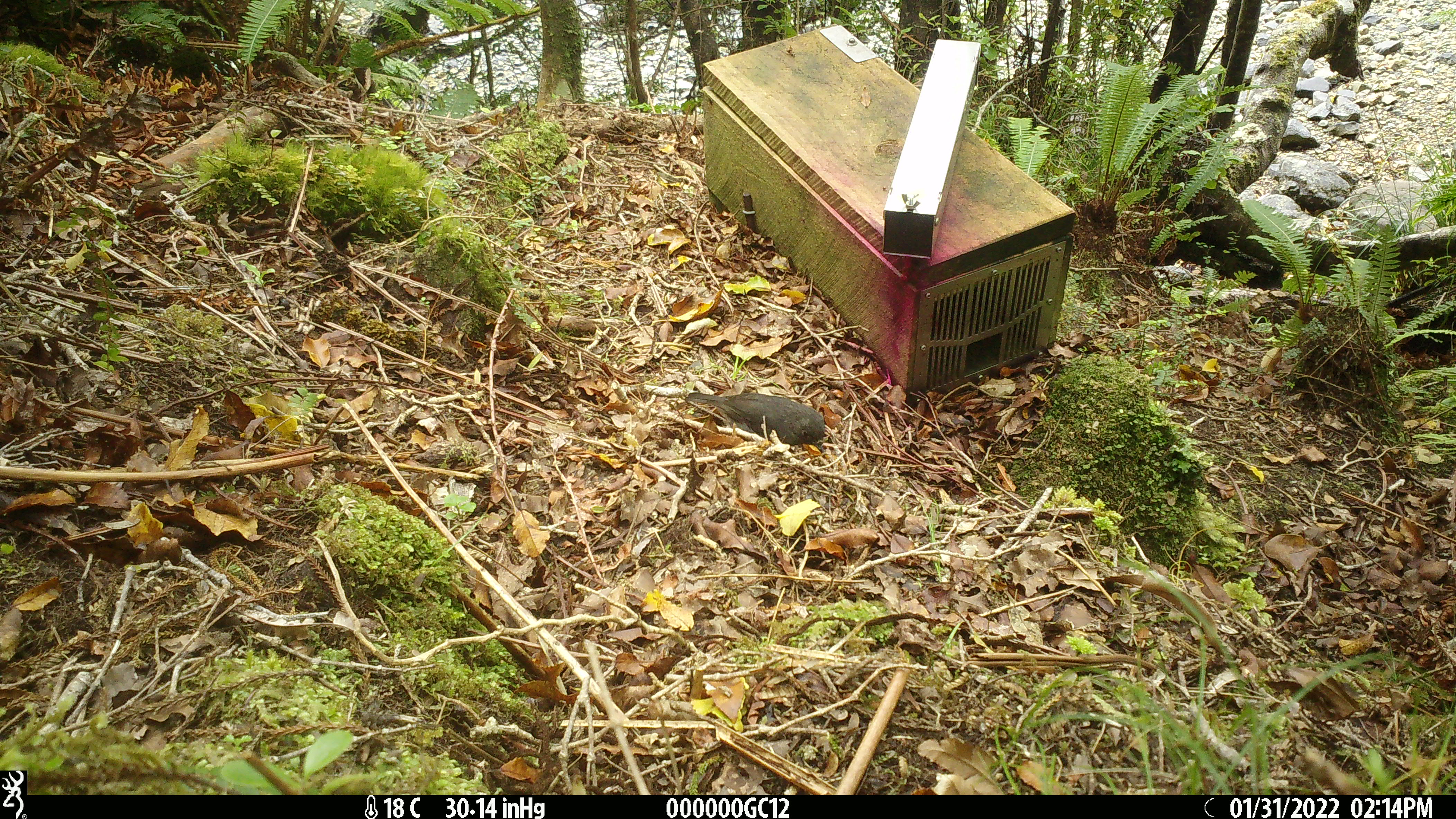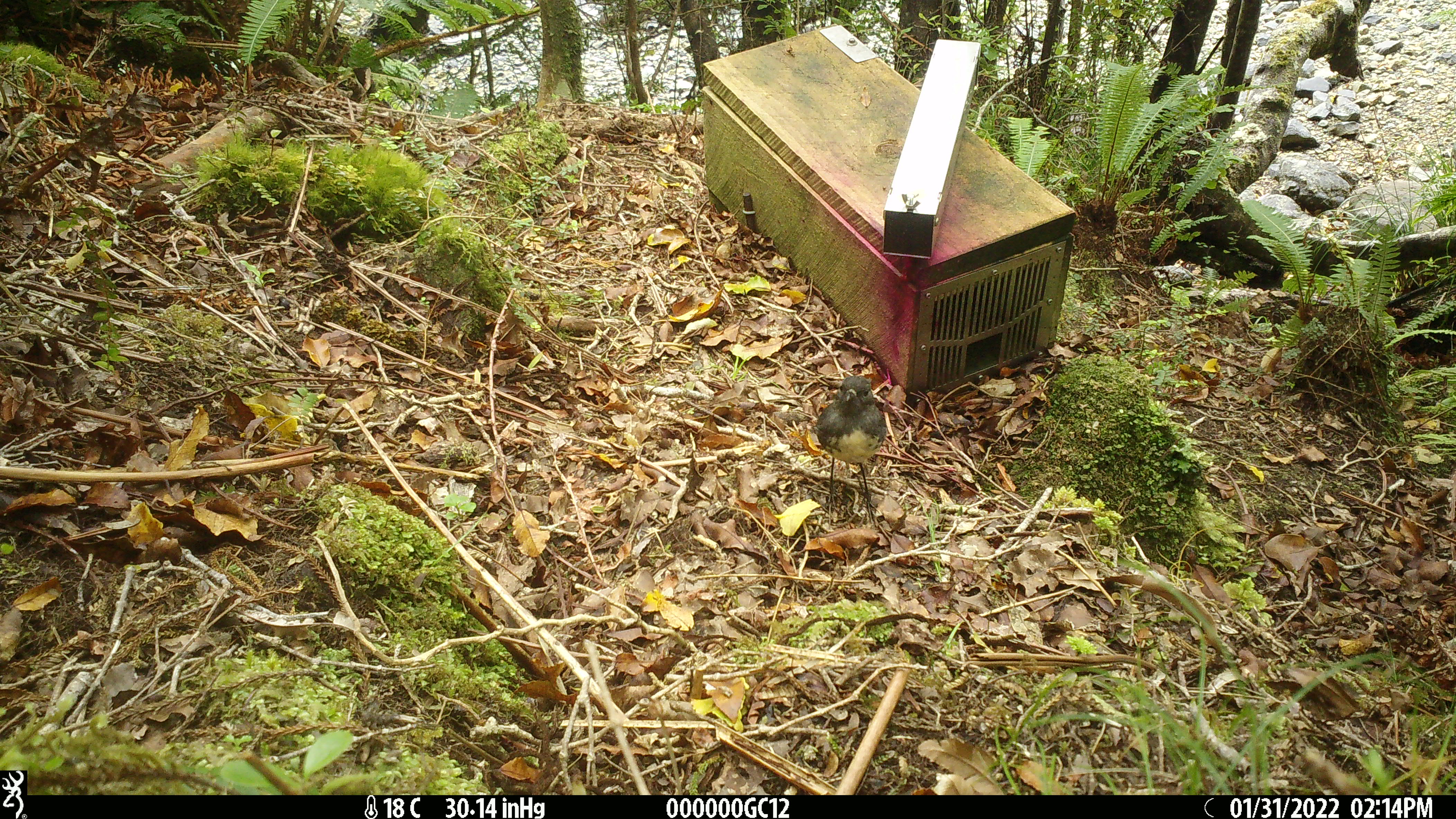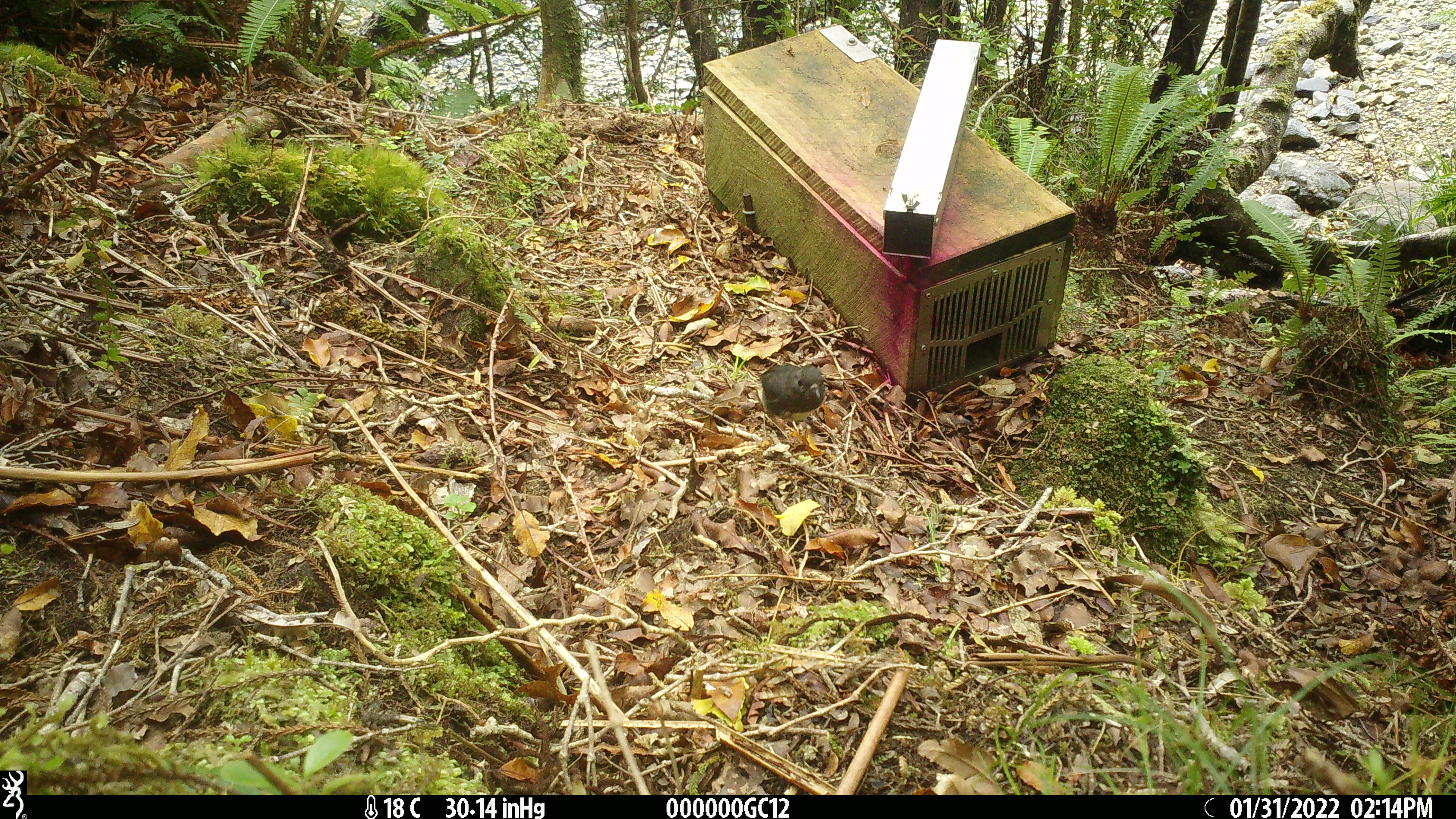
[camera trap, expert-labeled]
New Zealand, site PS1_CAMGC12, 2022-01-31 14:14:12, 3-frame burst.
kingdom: Animalia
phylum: Chordata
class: Aves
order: Passeriformes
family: Petroicidae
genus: Petroica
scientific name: Petroica australis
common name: new zealand robin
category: robin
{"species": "robin (new zealand robin) (Petroica australis)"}